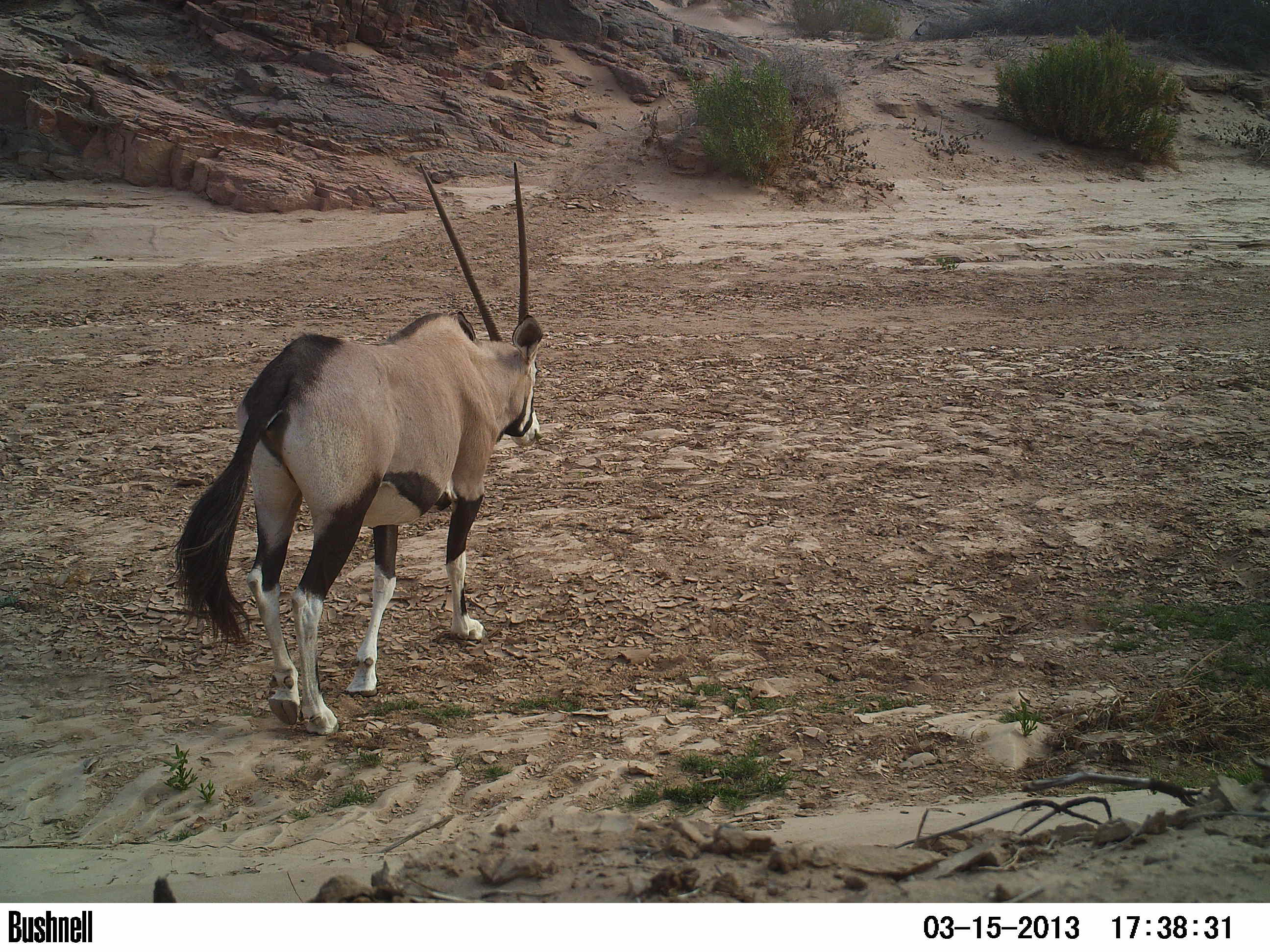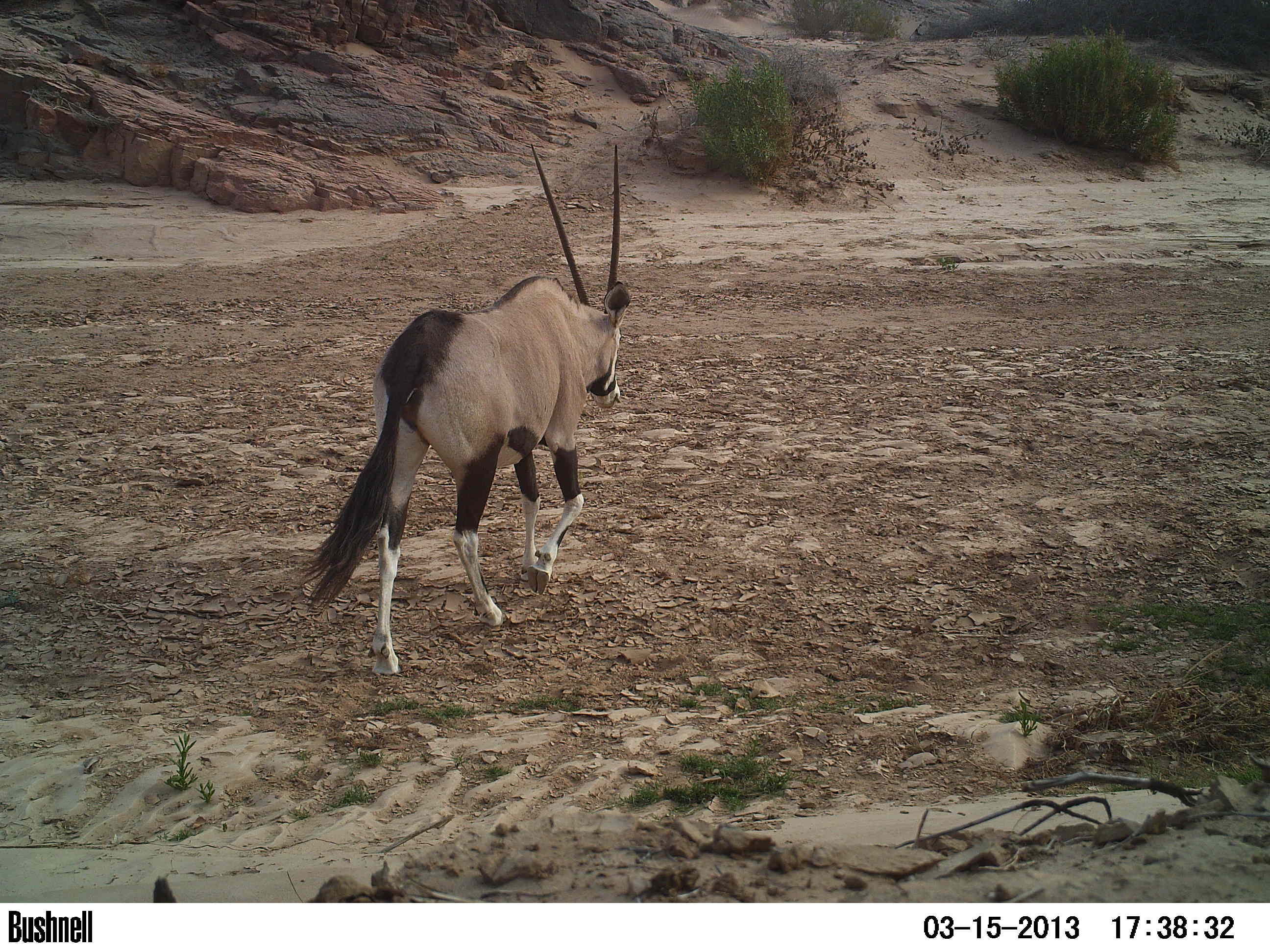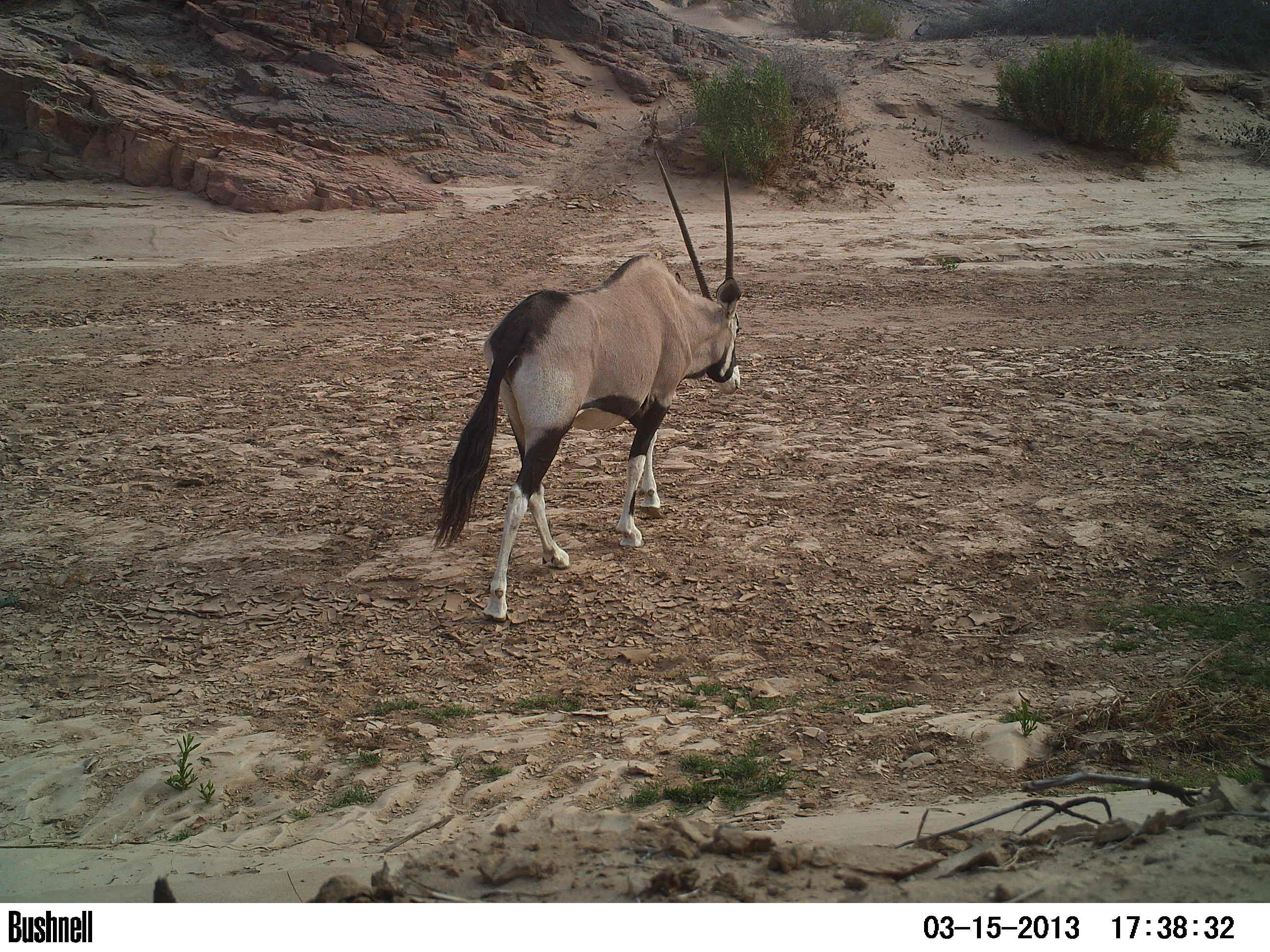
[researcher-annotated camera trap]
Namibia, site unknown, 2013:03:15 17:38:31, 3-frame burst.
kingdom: Animalia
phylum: Chordata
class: Mammalia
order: Artiodactyla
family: Bovidae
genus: Oryx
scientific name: Oryx gazella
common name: gemsbok